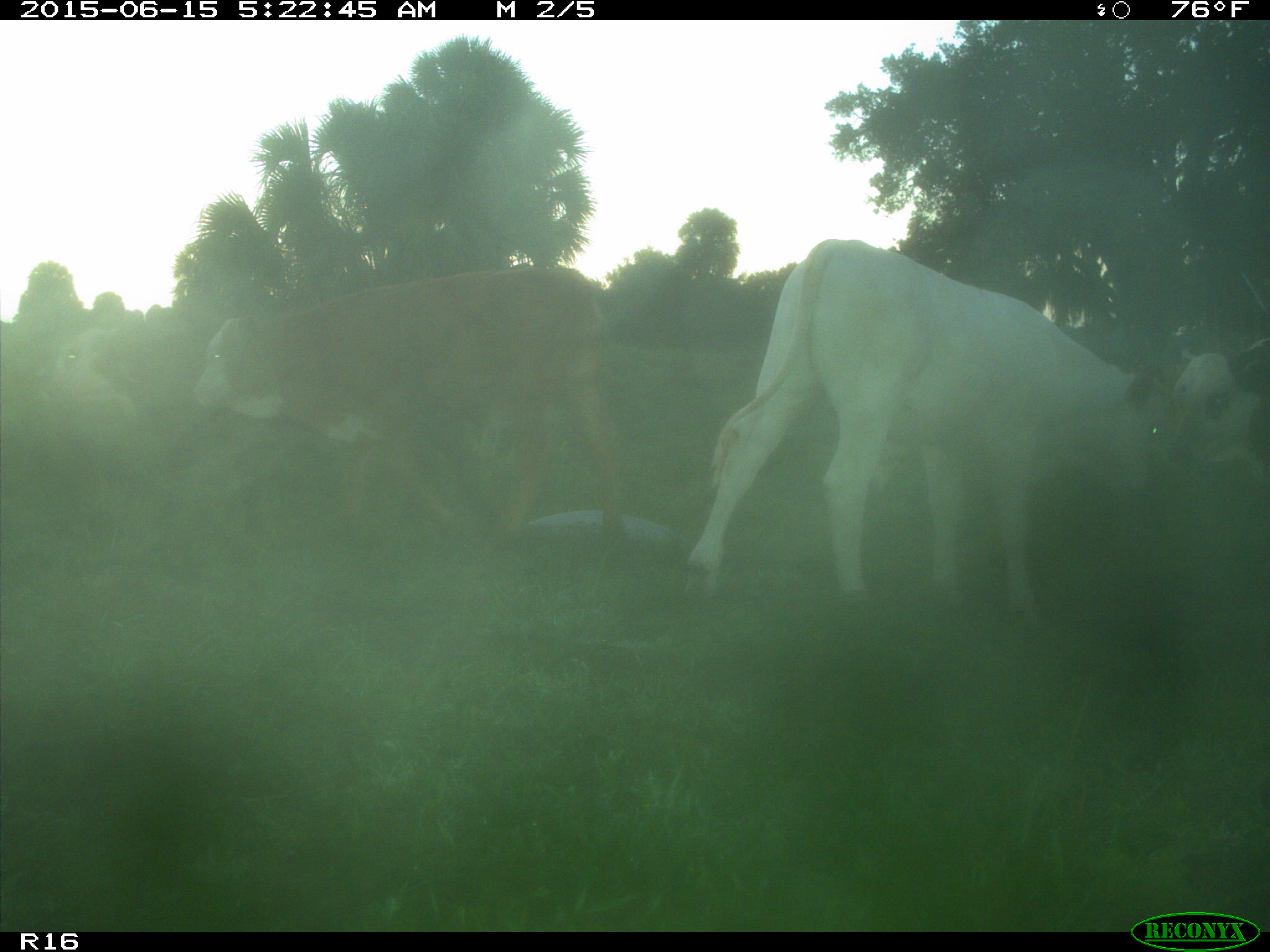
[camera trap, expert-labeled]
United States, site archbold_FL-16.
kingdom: Animalia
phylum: Chordata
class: Mammalia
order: Artiodactyla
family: Bovidae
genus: Bos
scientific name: Bos taurus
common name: domestic cow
Bos taurus (domestic cow).